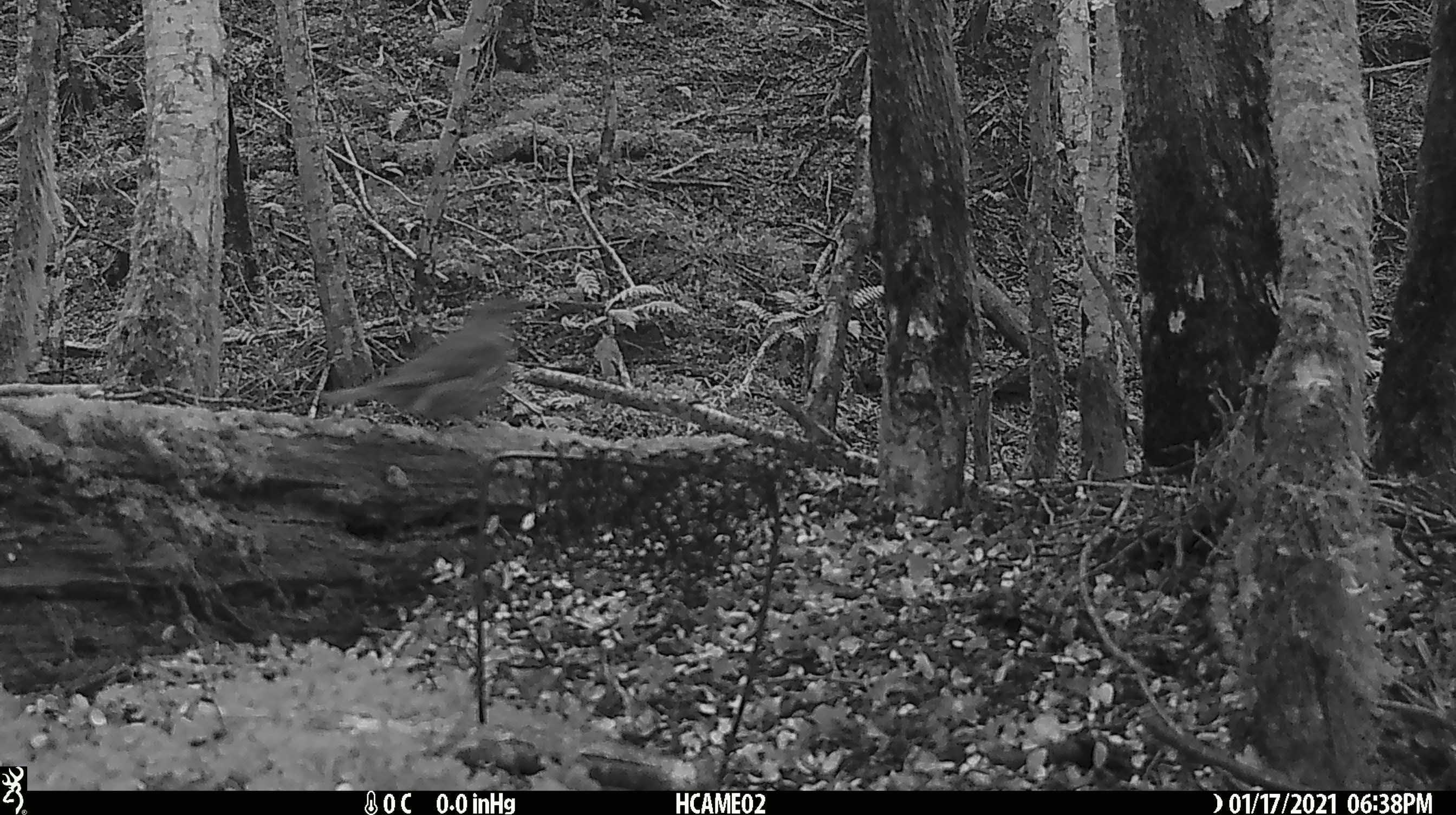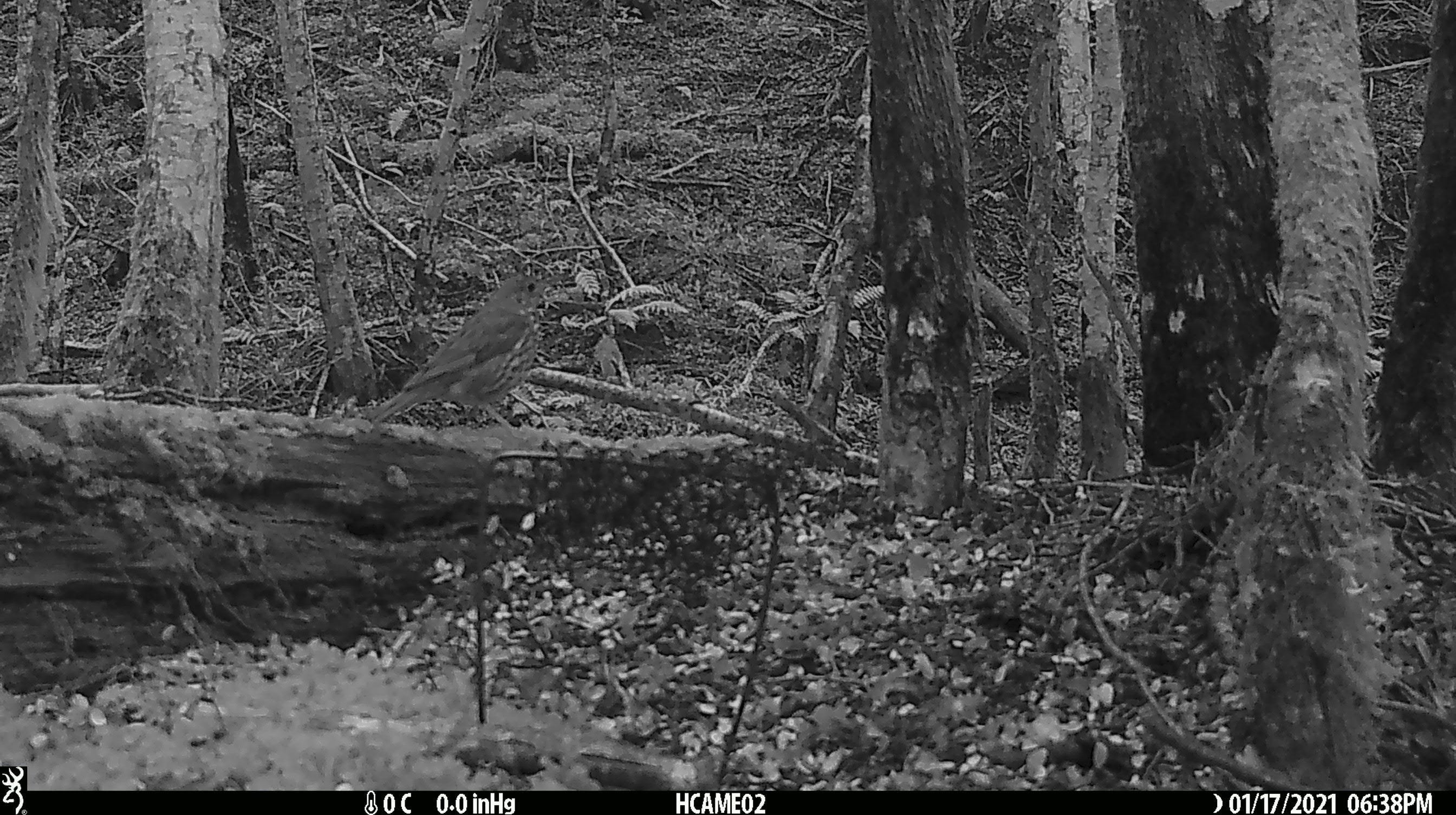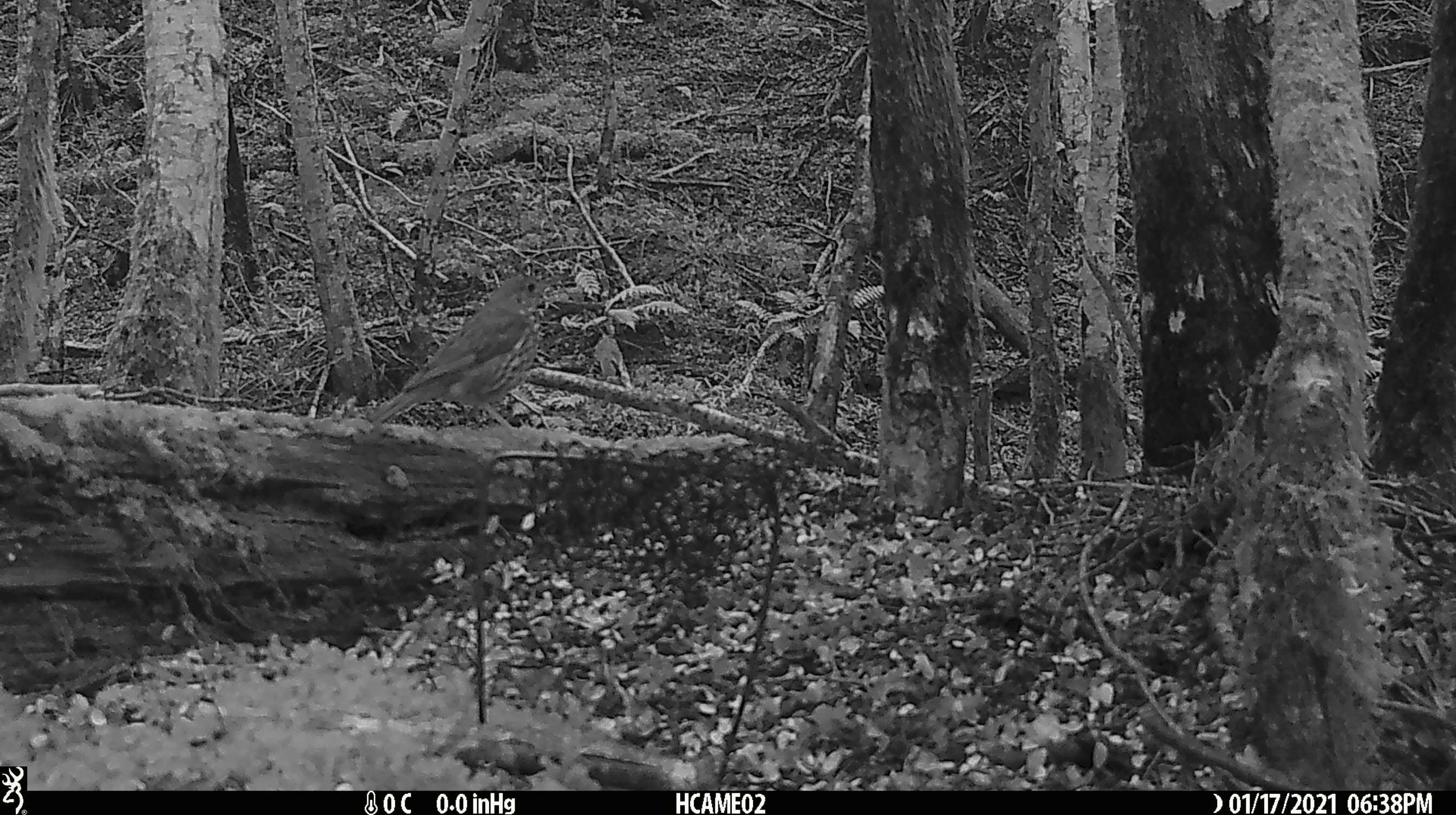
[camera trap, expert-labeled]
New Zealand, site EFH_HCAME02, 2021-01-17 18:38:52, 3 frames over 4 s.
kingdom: Animalia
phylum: Chordata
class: Aves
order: Passeriformes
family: Turdidae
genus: Turdus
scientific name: Turdus philomelos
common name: song thrush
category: thrush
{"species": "thrush (song thrush) (Turdus philomelos)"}